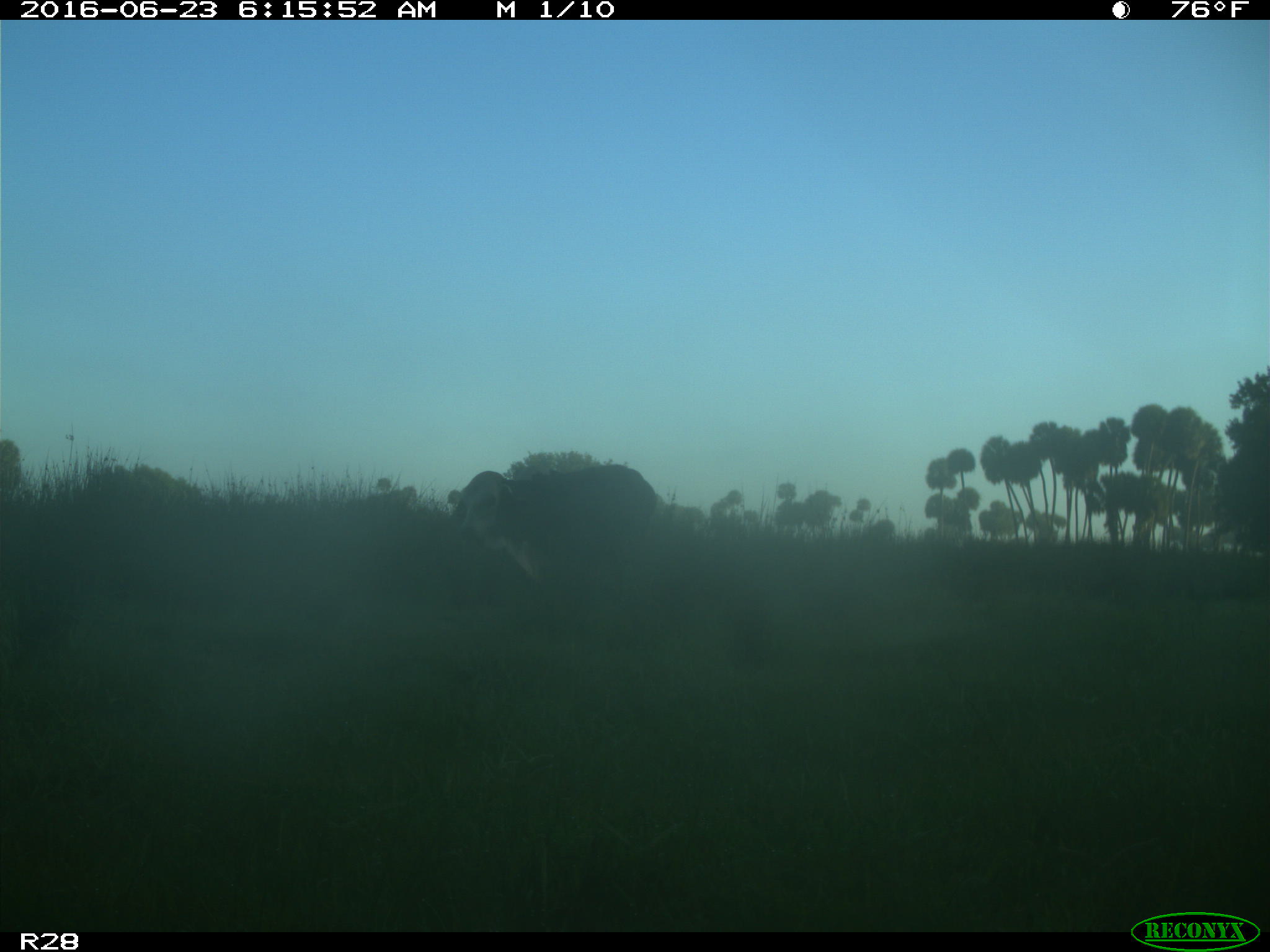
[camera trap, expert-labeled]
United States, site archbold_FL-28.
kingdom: Animalia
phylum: Chordata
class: Mammalia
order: Artiodactyla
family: Bovidae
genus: Bos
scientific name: Bos taurus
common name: domestic cow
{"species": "Bos taurus (domestic cow)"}